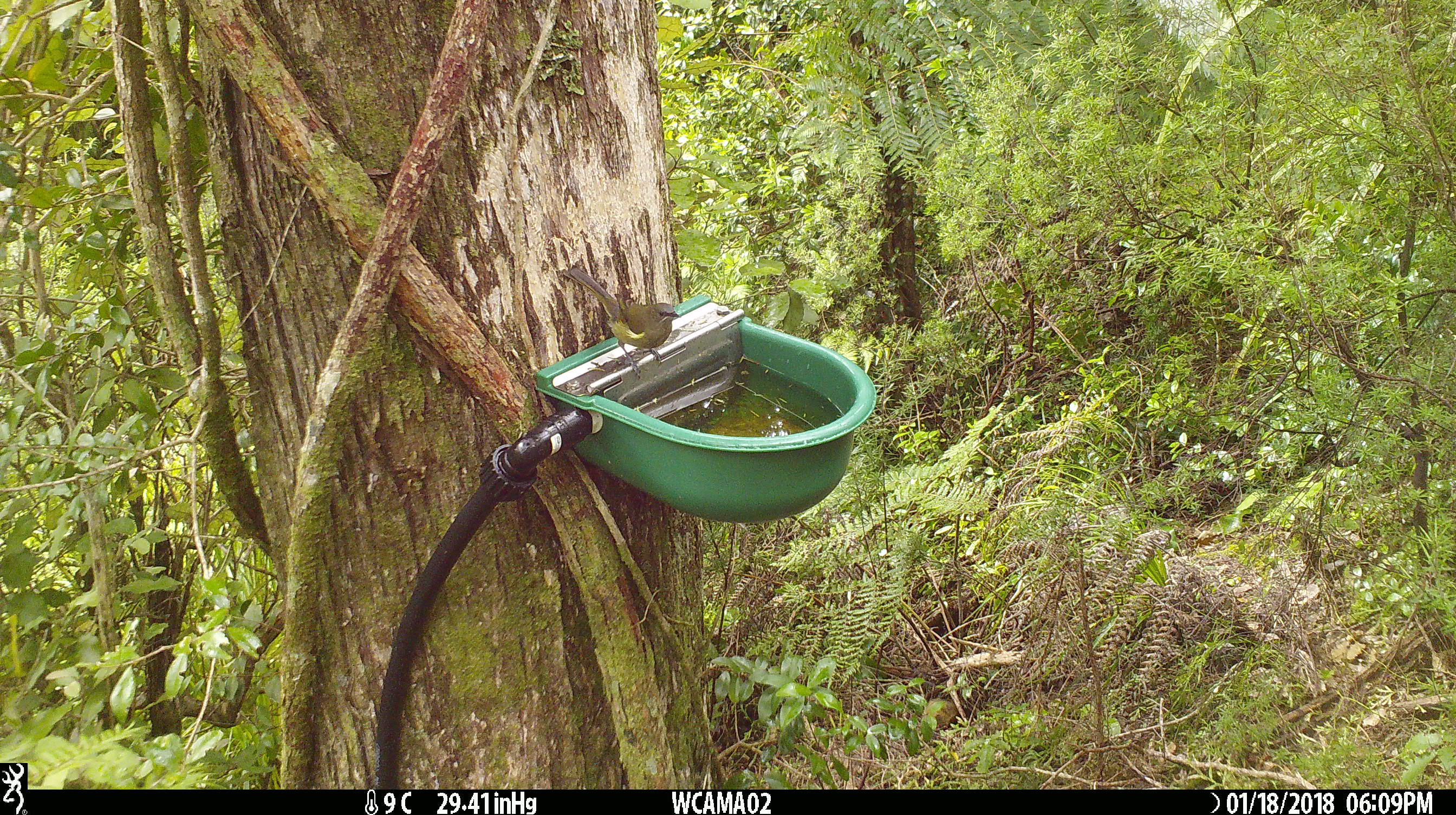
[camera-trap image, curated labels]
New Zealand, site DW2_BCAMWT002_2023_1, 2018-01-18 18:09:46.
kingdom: Animalia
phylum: Chordata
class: Aves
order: Passeriformes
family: Meliphagidae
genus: Anthornis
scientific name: Anthornis melanura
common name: new zealand bellbird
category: bellbird